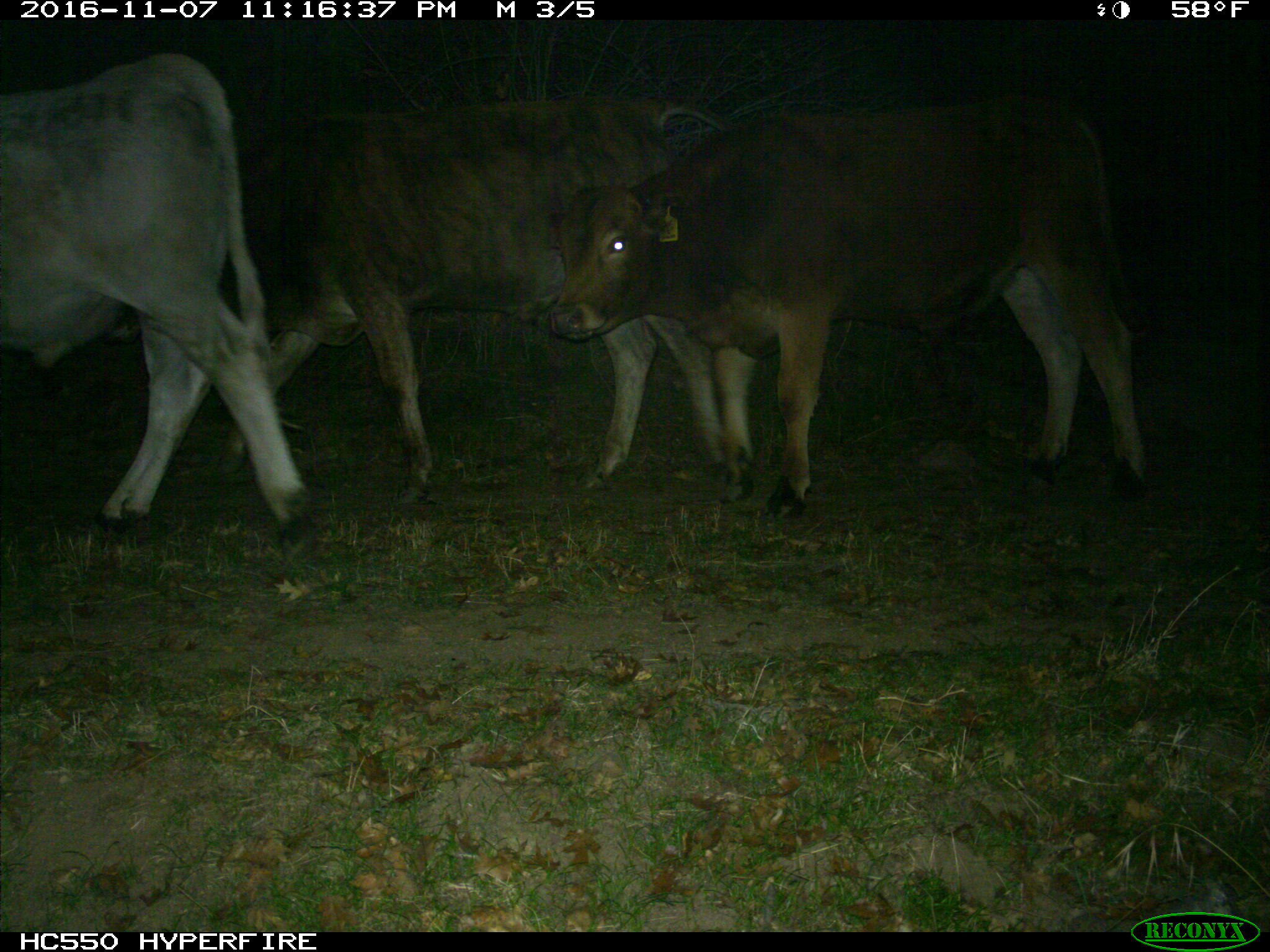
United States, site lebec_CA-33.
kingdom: Animalia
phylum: Chordata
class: Mammalia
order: Artiodactyla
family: Bovidae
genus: Bos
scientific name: Bos taurus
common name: domestic cow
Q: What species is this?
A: Bos taurus (domestic cow).